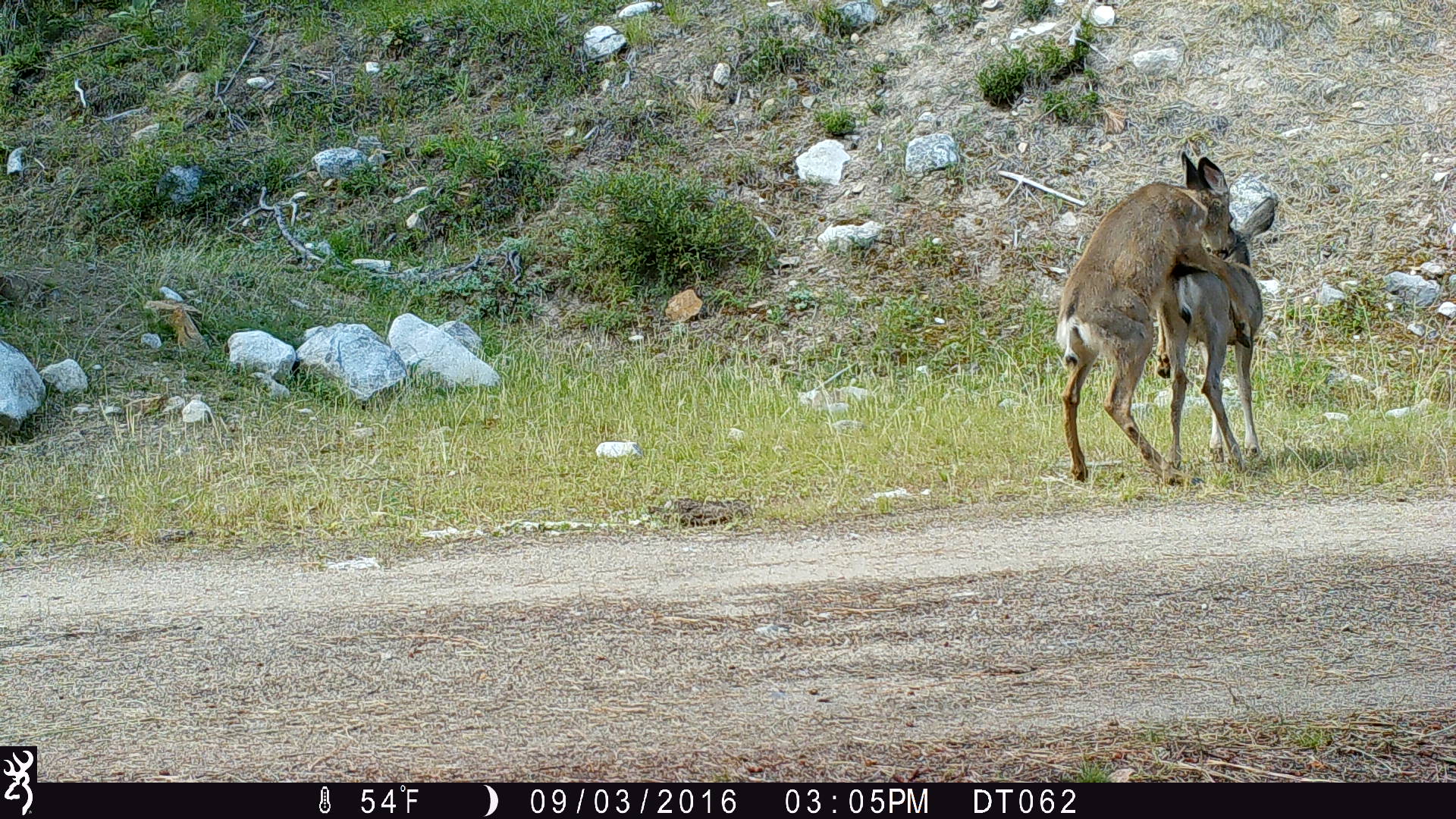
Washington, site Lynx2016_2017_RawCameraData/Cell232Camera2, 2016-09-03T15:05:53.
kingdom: Animalia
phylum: Chordata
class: Mammalia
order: Artiodactyla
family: Cervidae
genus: Odocoileus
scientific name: Odocoileus hemionus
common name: mule deer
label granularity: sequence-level